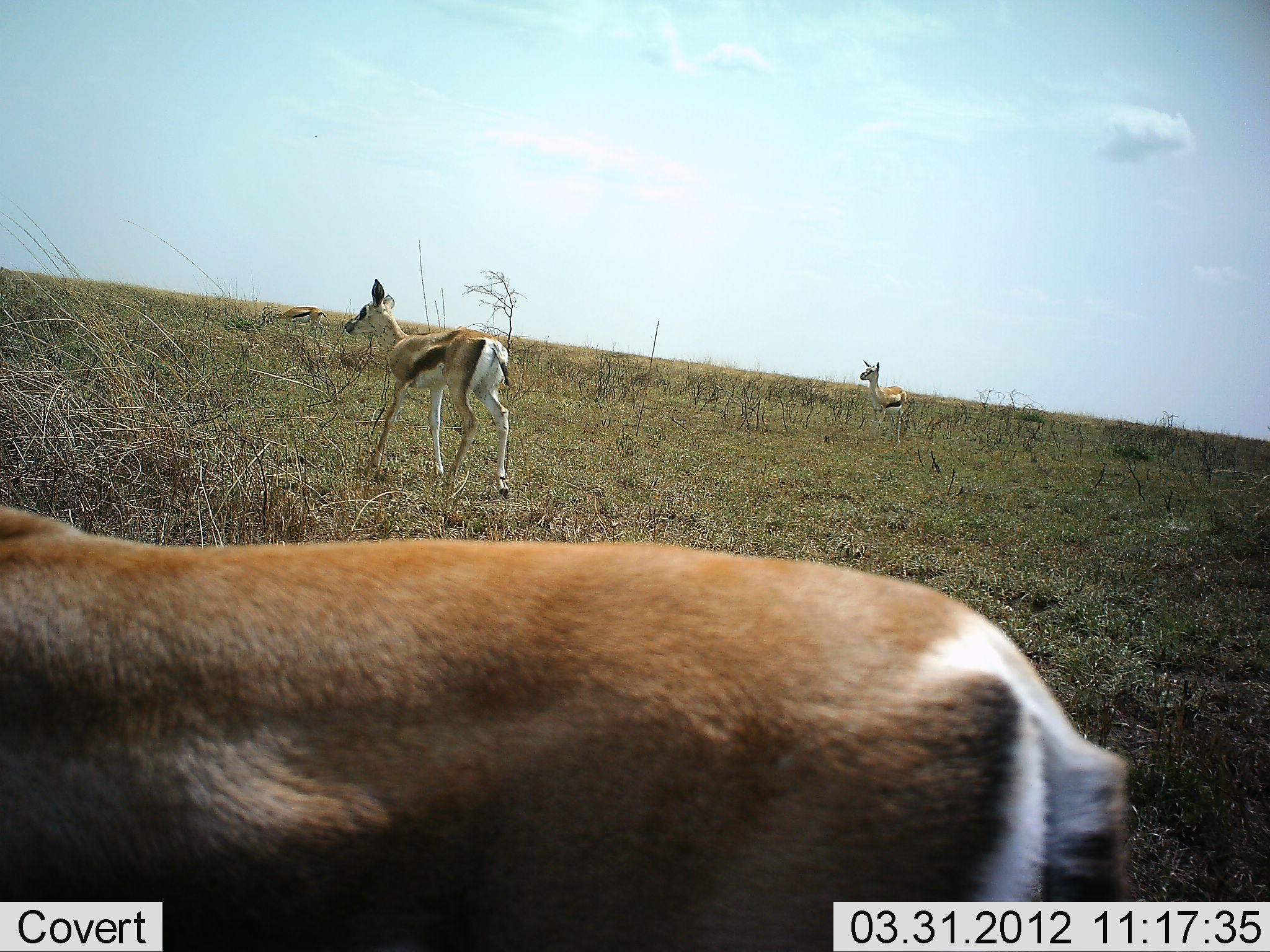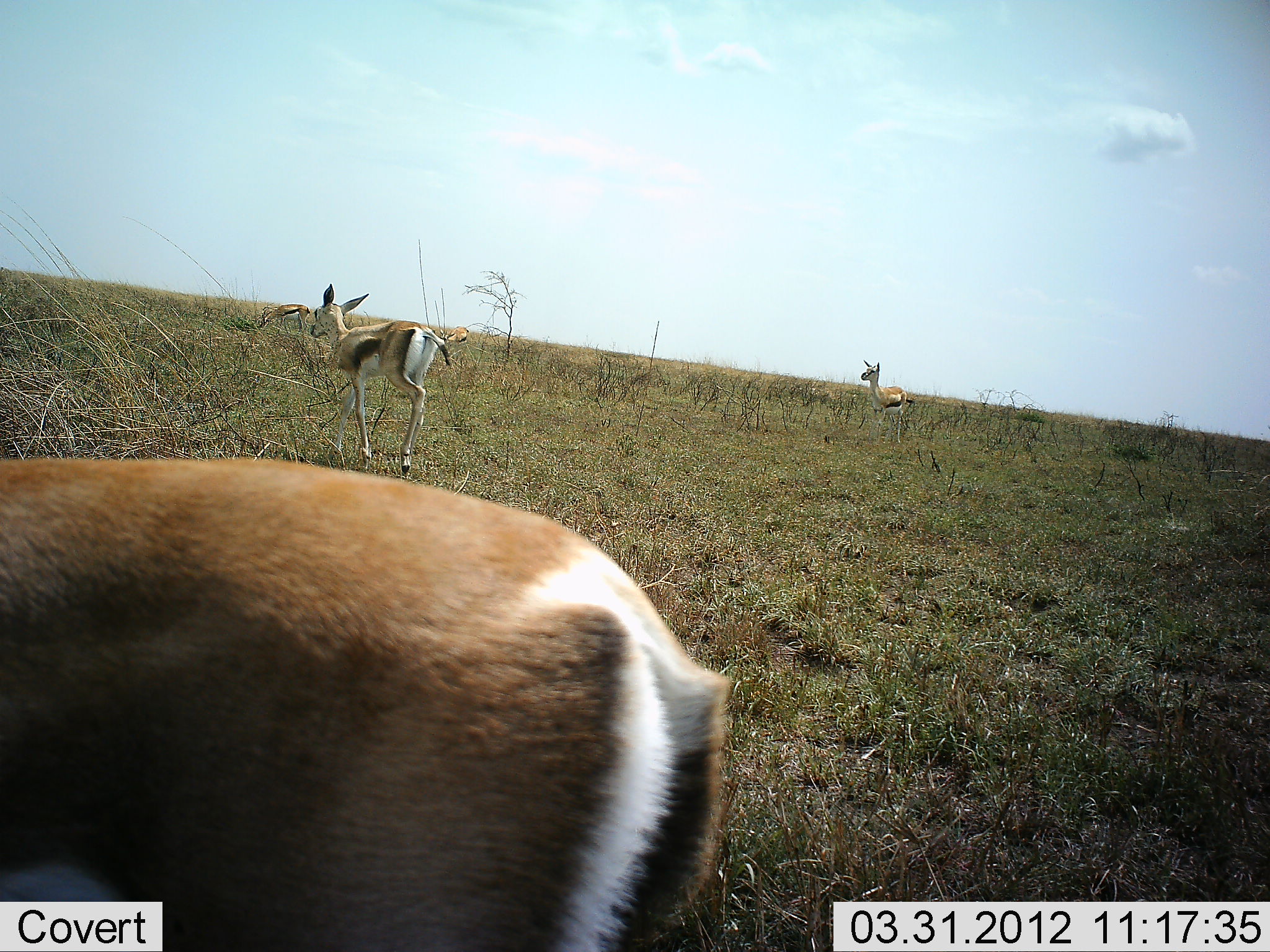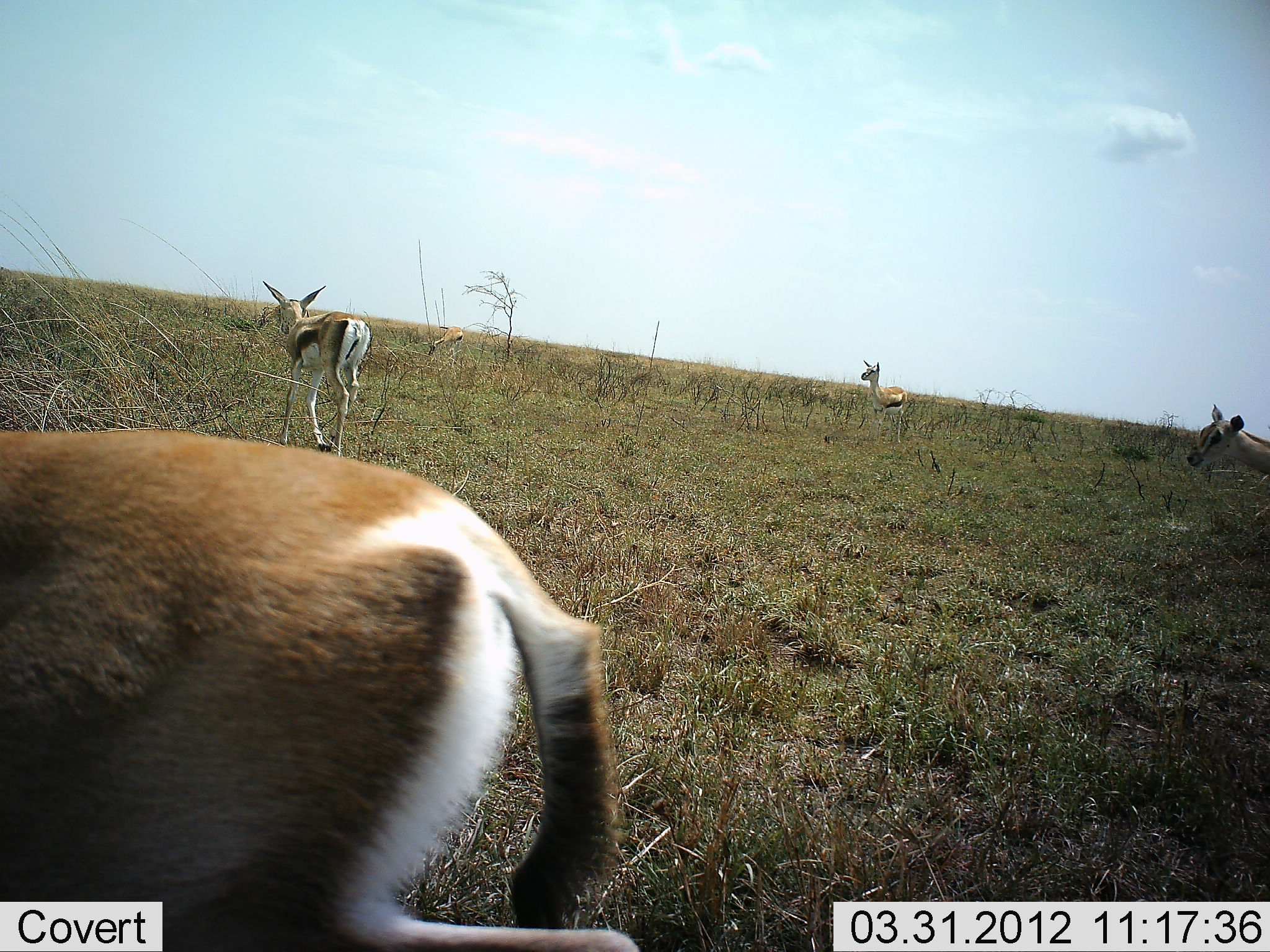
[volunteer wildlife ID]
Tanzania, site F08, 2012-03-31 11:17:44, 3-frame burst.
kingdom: Animalia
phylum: Chordata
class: Mammalia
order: Artiodactyla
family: Bovidae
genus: Eudorcas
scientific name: Eudorcas thomsonii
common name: thomson's gazelle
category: gazellethomsons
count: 5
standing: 50%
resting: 6%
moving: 78%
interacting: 0%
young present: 0%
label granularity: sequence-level